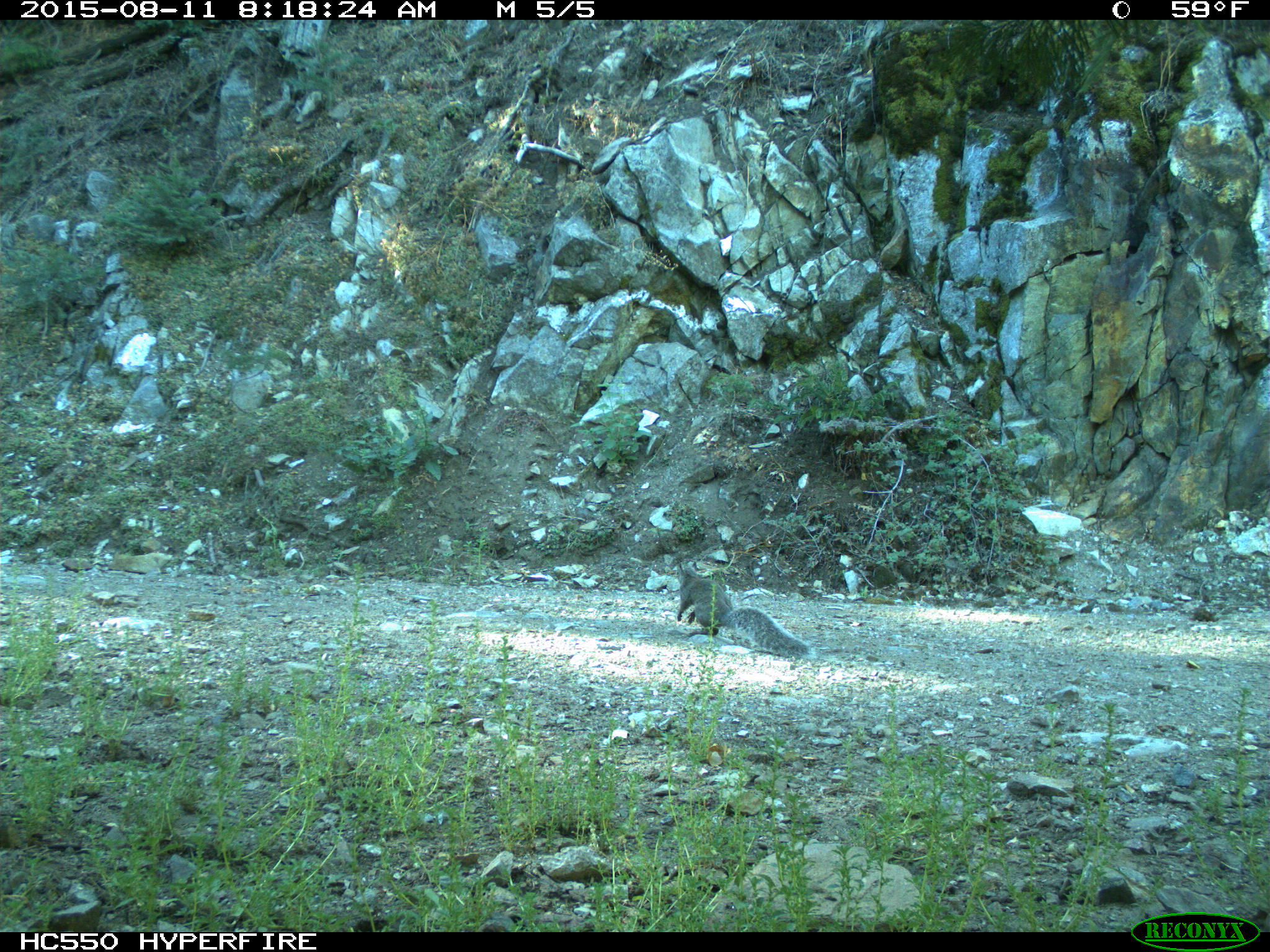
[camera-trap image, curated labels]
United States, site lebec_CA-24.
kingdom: Animalia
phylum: Chordata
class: Mammalia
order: Rodentia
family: Sciuridae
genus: Sciurus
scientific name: Sciurus carolinensis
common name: eastern gray squirrel